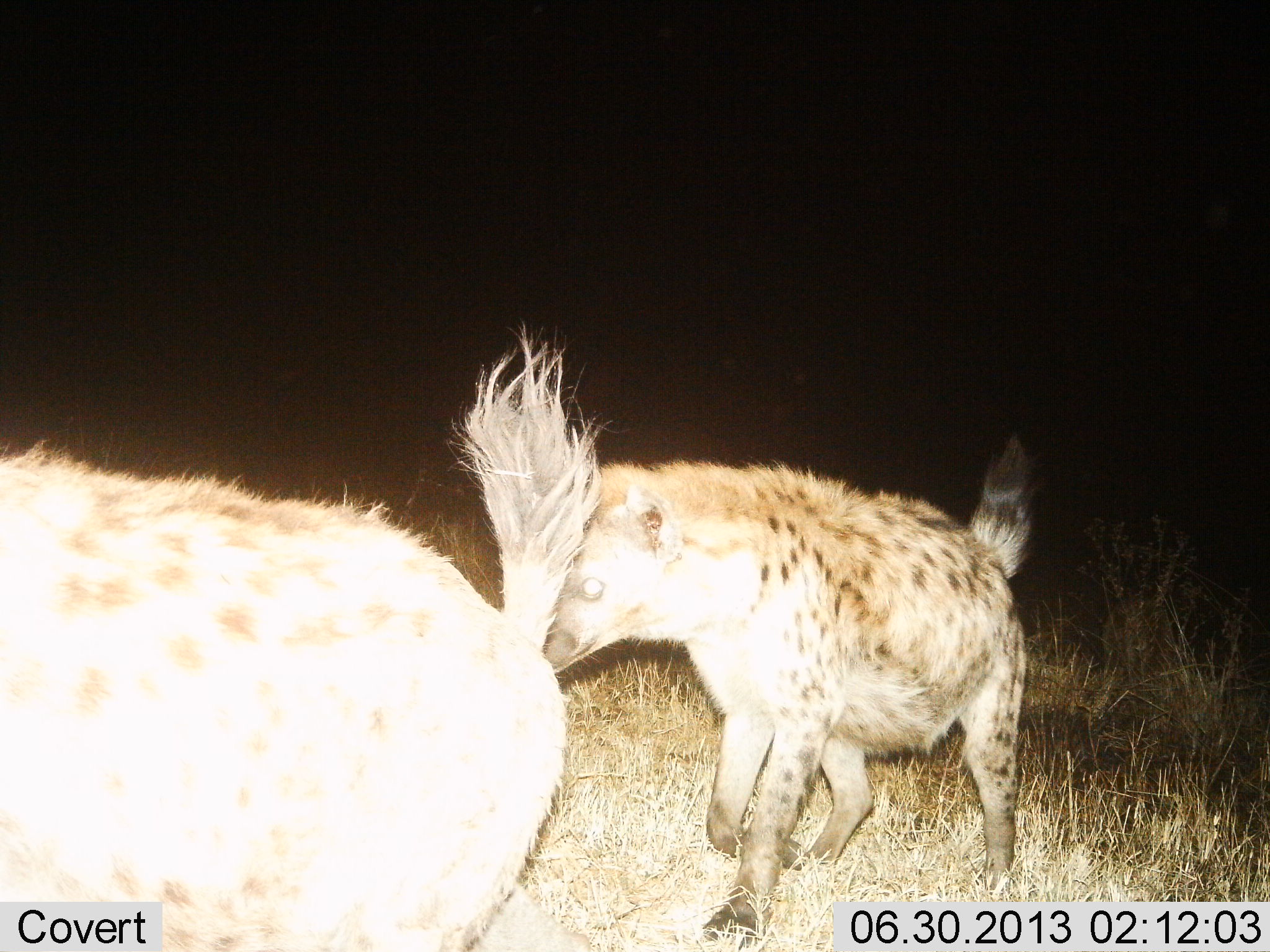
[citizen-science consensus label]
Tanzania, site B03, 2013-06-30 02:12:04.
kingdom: Animalia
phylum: Chordata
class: Mammalia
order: Carnivora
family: Hyaenidae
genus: Crocuta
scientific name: Crocuta crocuta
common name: spotted hyena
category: hyenaspotted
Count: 2.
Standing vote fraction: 11%.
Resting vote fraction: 0%.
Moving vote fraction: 75%.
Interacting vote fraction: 25%.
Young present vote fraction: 0%.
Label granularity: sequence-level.